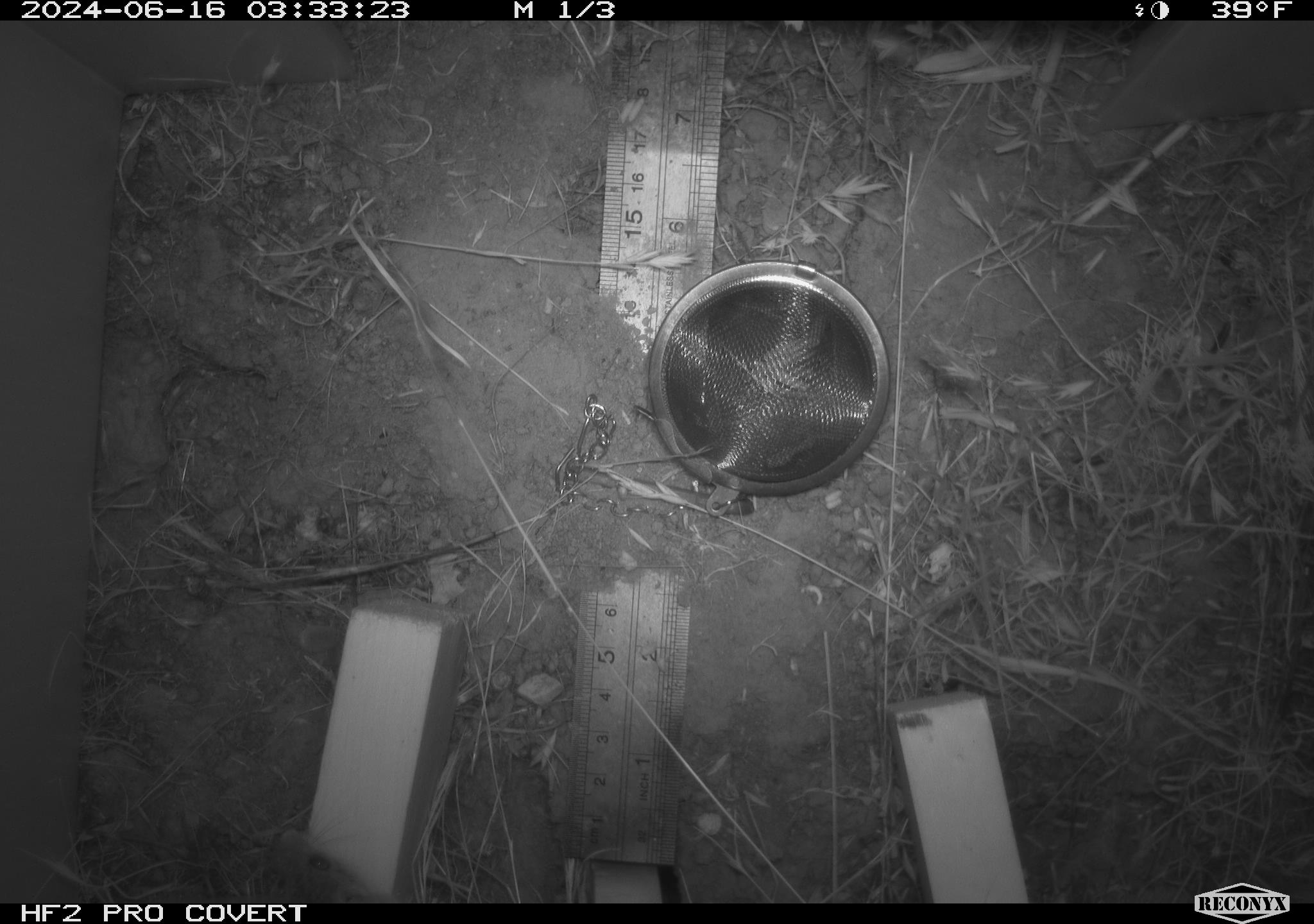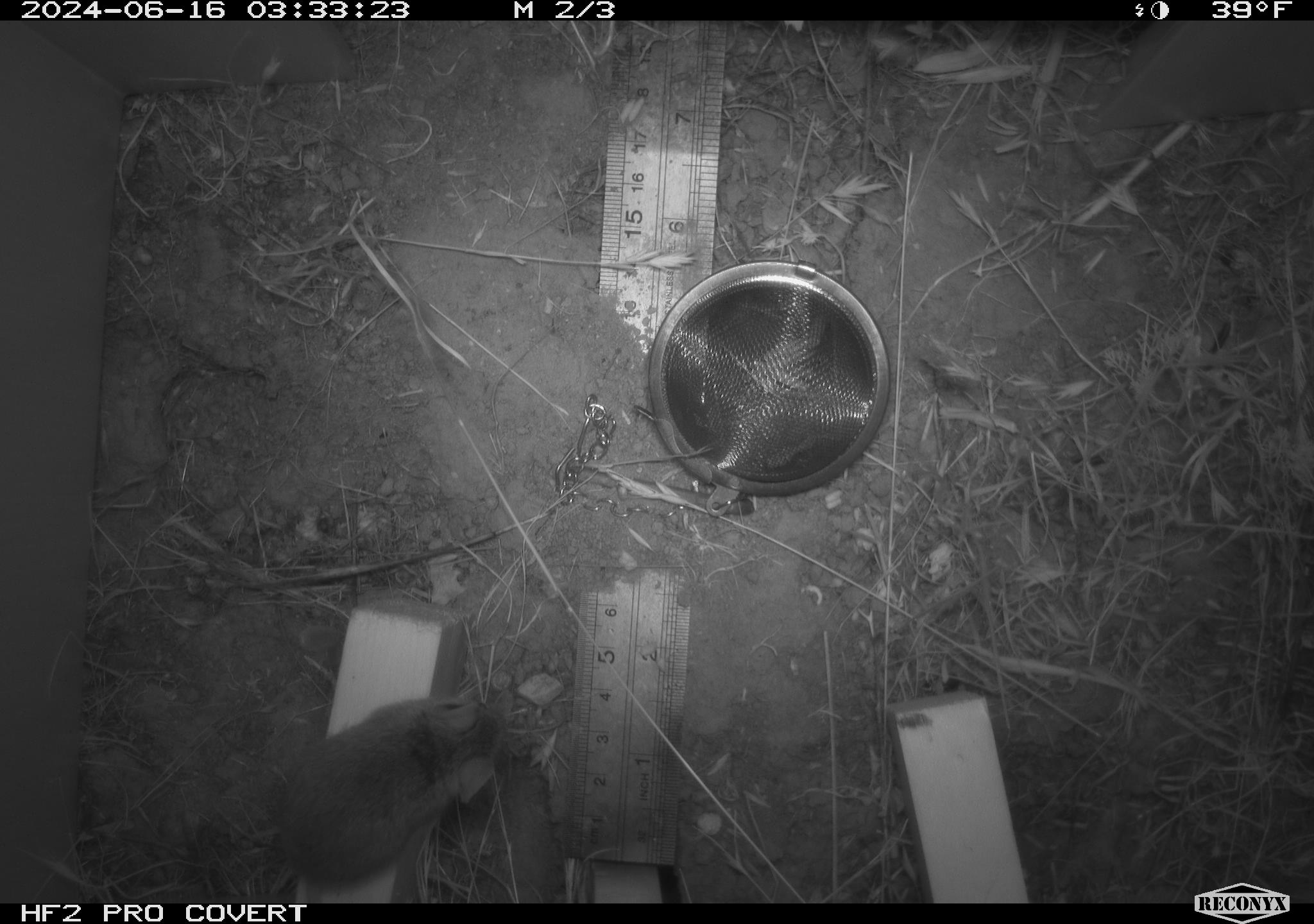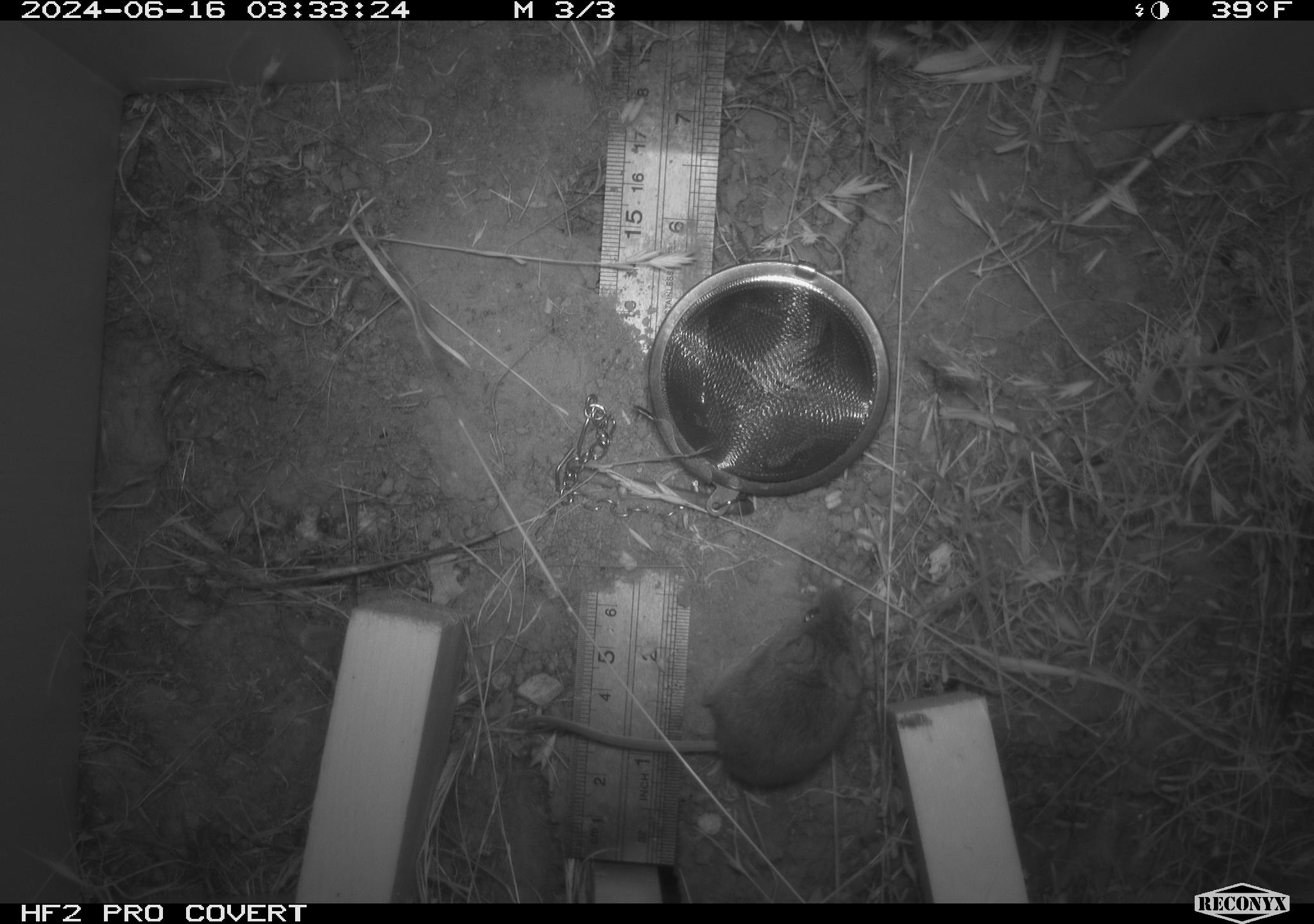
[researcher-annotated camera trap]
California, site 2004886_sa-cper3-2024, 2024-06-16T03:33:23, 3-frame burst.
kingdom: Animalia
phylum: Chordata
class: Mammalia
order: Rodentia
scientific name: Rodentia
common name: rodent